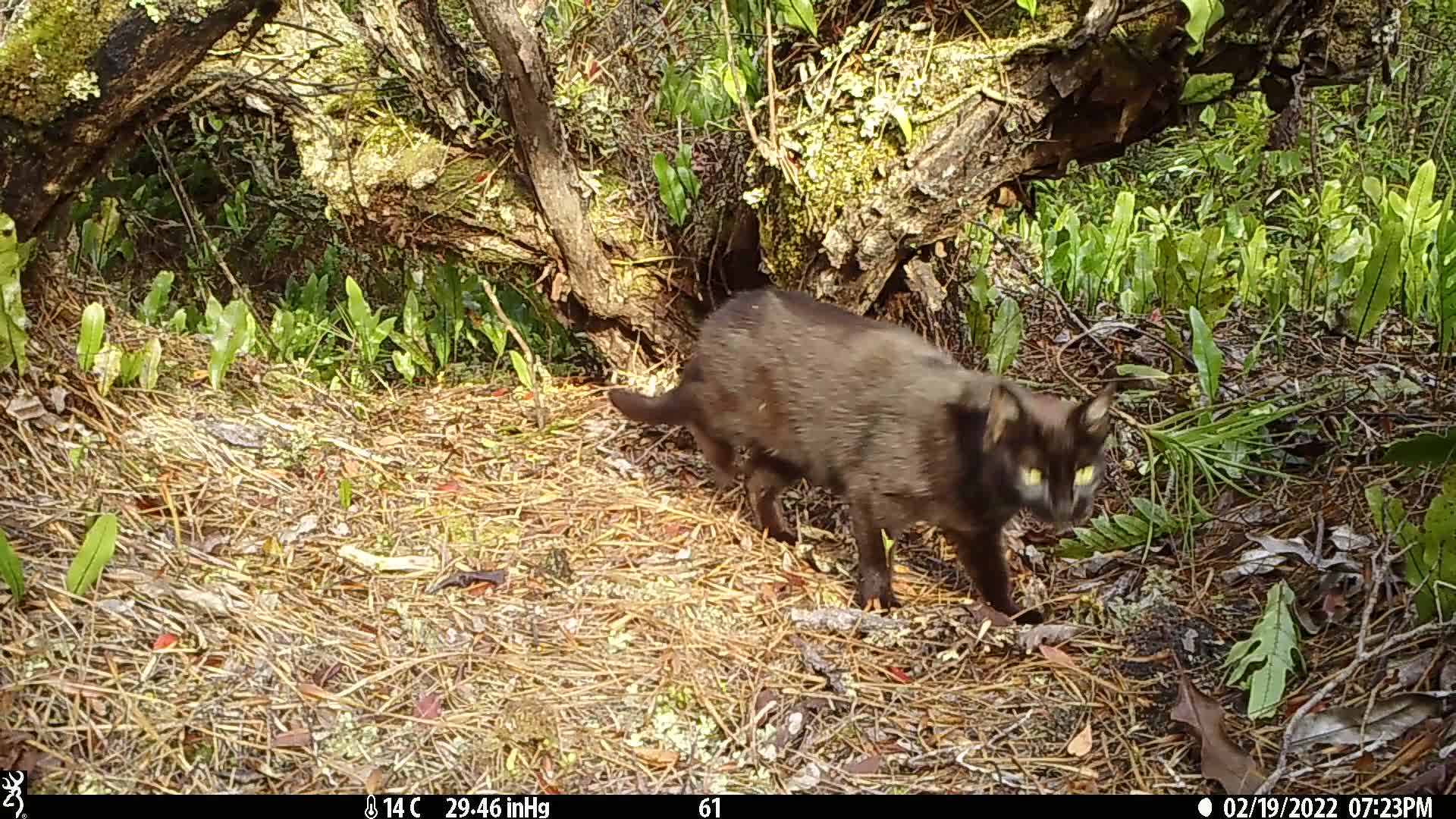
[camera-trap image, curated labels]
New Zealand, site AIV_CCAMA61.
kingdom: Animalia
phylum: Chordata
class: Mammalia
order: Carnivora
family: Felidae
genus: Felis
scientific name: Felis catus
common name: domestic cat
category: cat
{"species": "cat (domestic cat) (Felis catus)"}